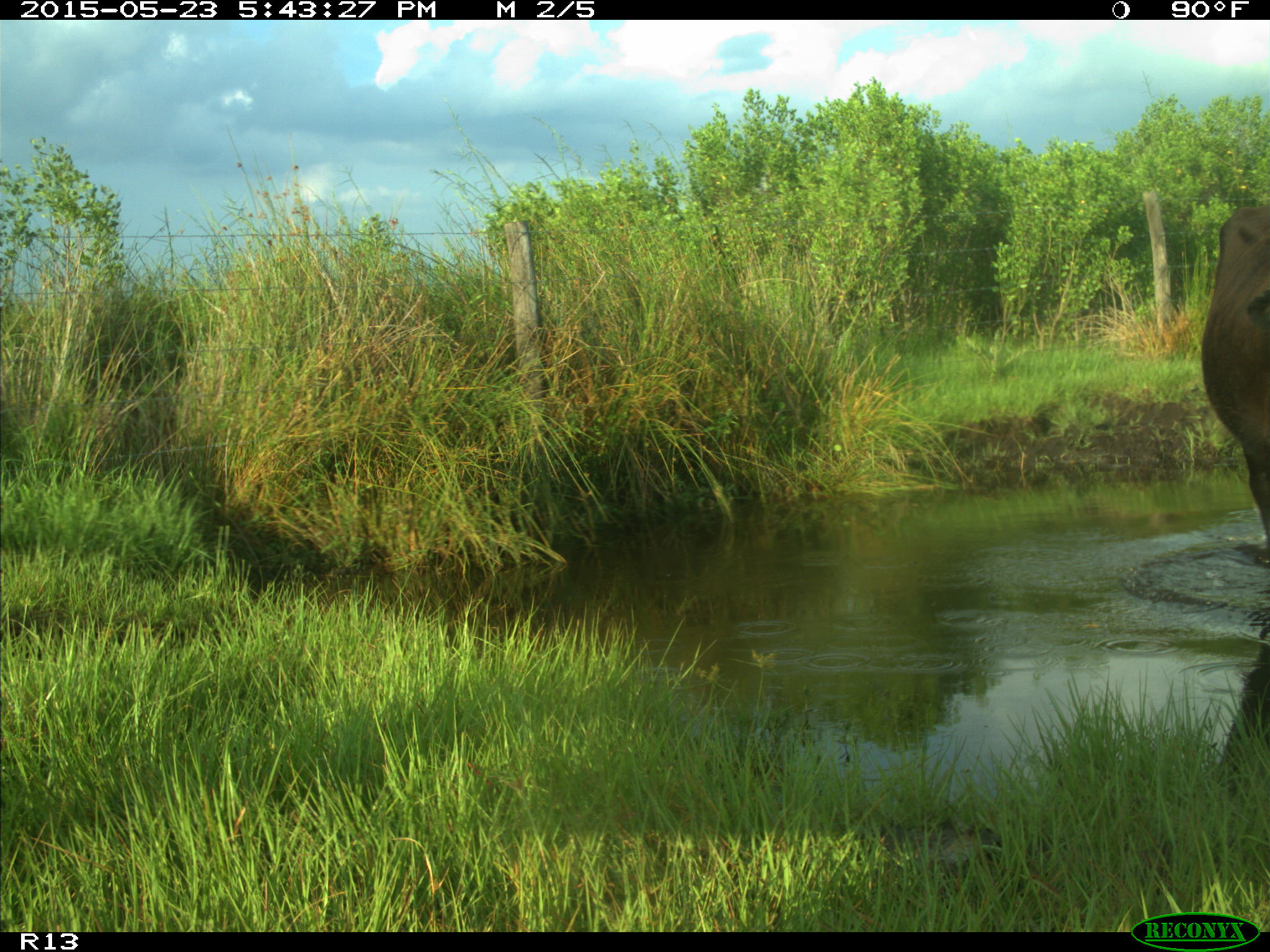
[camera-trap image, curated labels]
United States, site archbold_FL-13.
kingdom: Animalia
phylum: Chordata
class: Mammalia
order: Artiodactyla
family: Bovidae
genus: Bos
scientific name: Bos taurus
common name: domestic cow